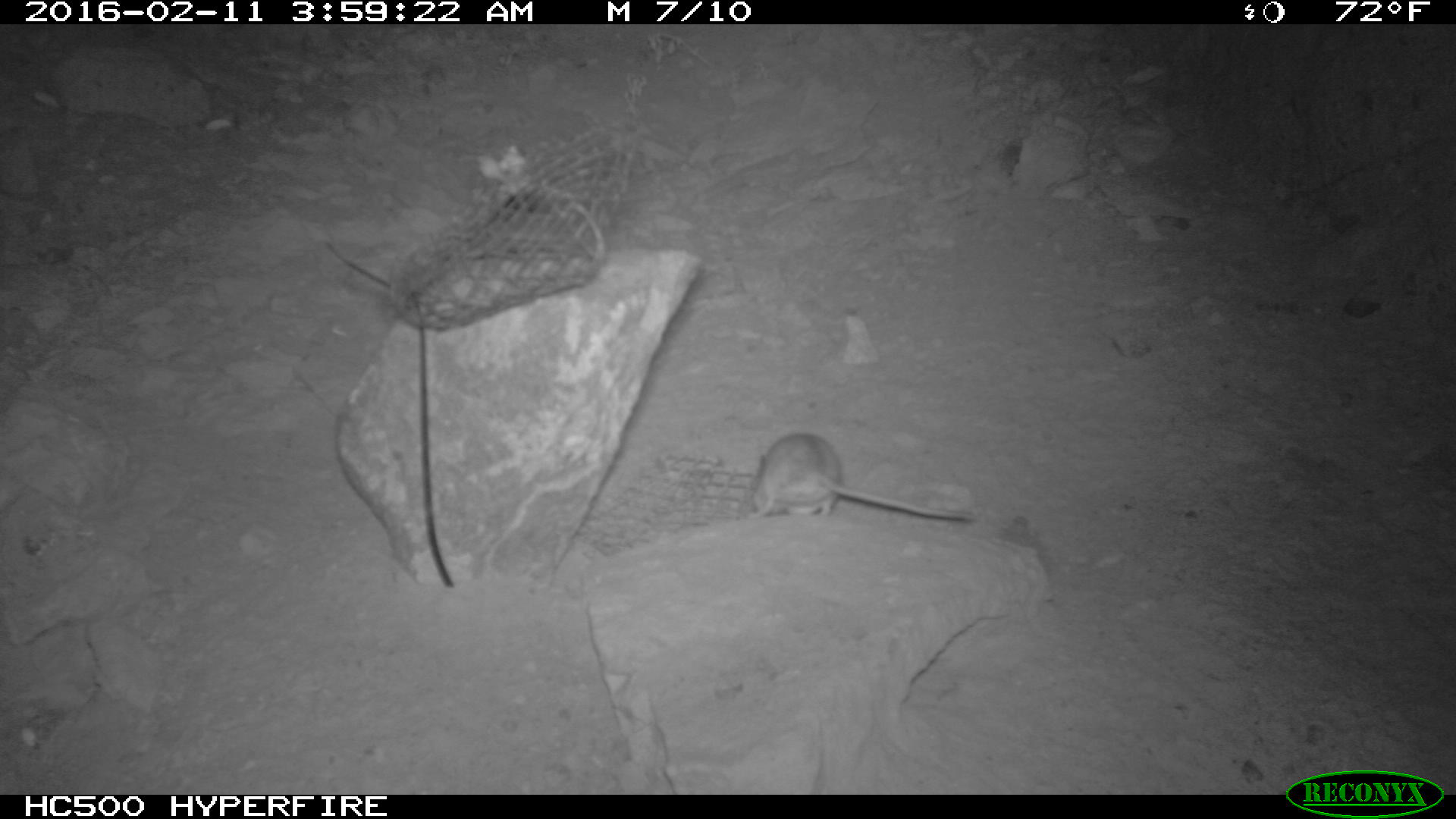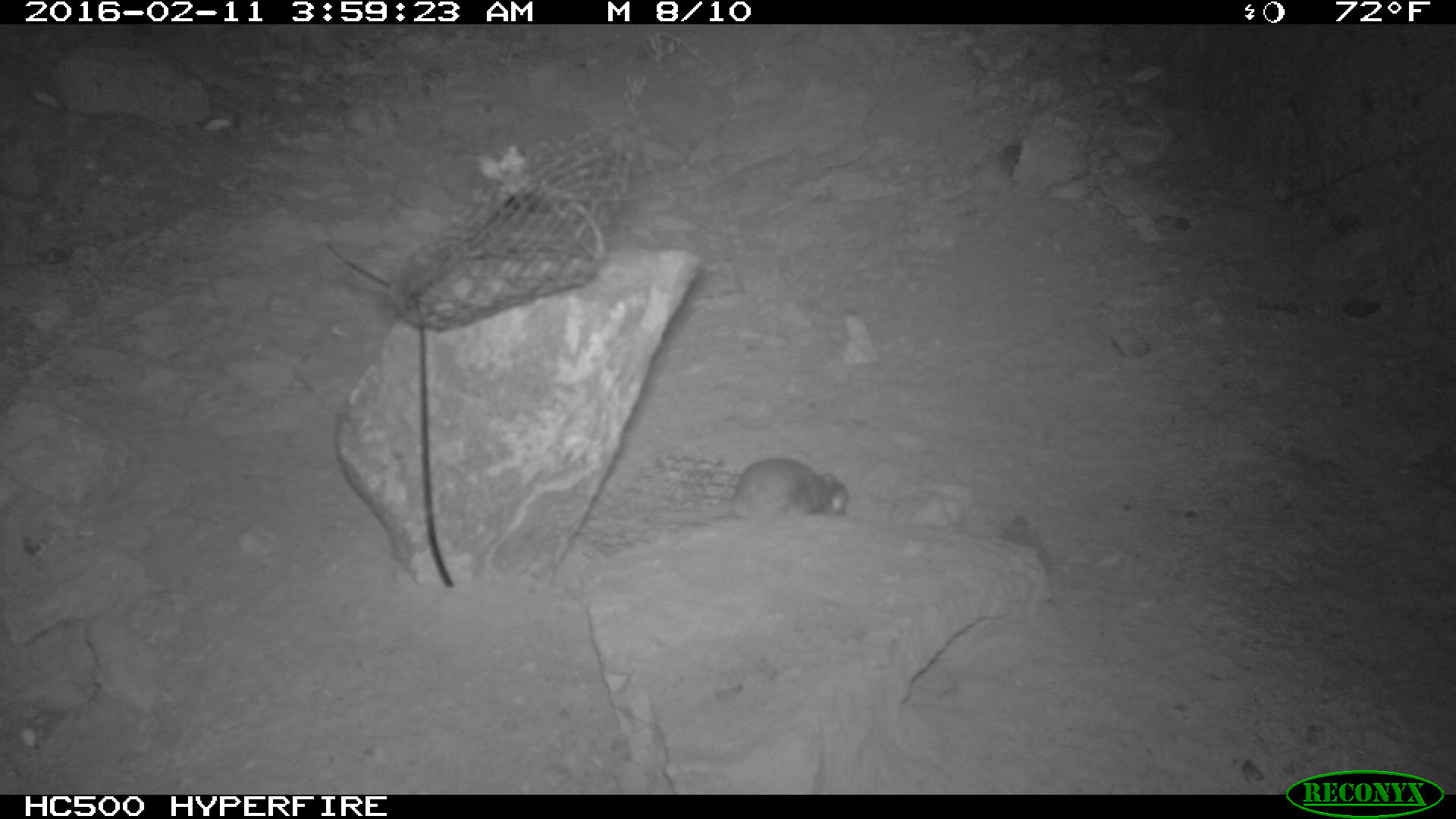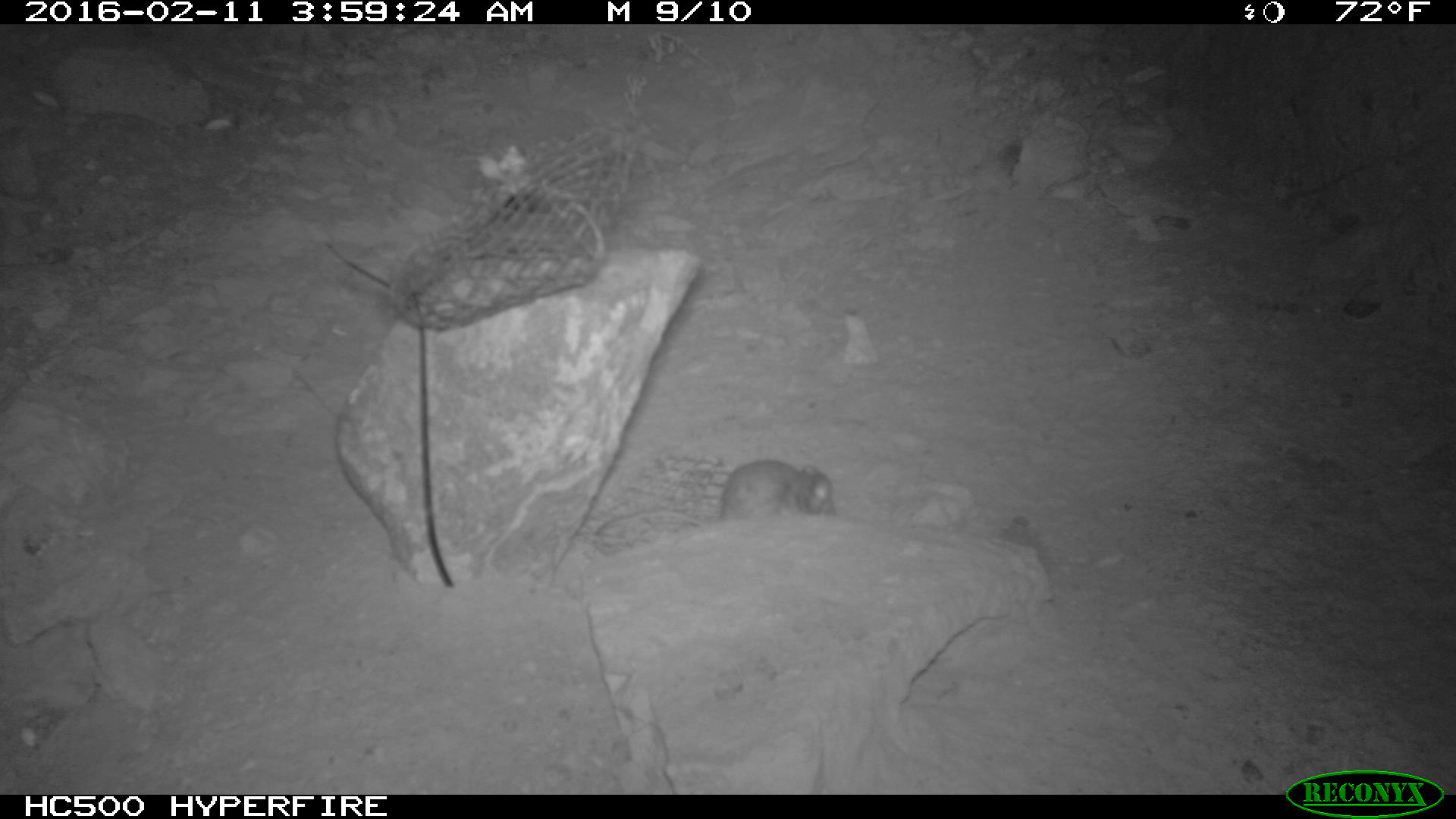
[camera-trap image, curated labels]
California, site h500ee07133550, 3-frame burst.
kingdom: Animalia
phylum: Chordata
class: Mammalia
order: Rodentia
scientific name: Rodentia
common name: rodent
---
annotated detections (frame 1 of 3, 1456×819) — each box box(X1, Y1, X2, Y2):
rodent: box(745, 432, 975, 520)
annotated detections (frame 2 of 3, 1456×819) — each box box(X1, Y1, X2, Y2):
rodent: box(645, 457, 851, 529)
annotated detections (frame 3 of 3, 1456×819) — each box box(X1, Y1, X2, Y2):
rodent: box(593, 458, 833, 538)